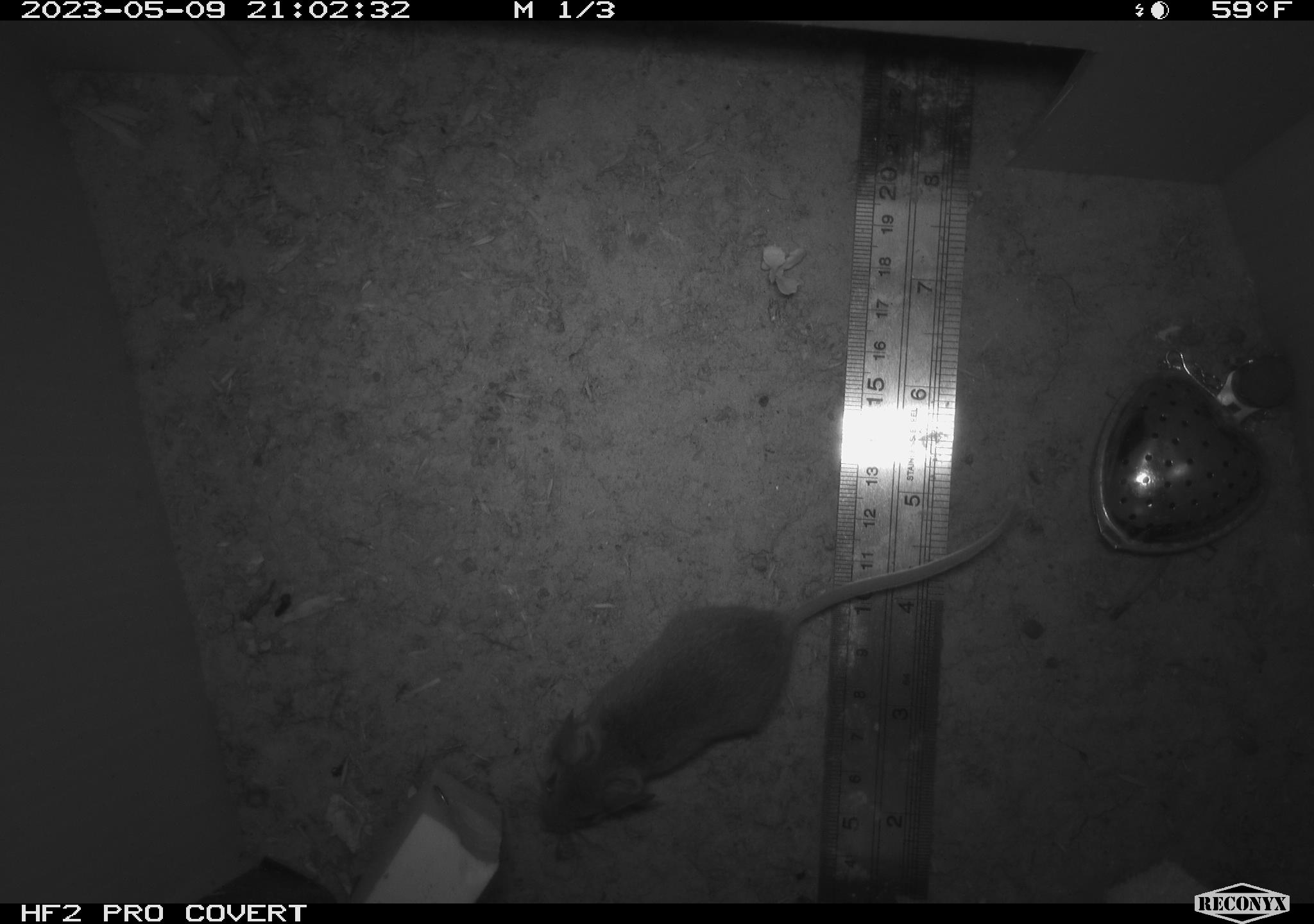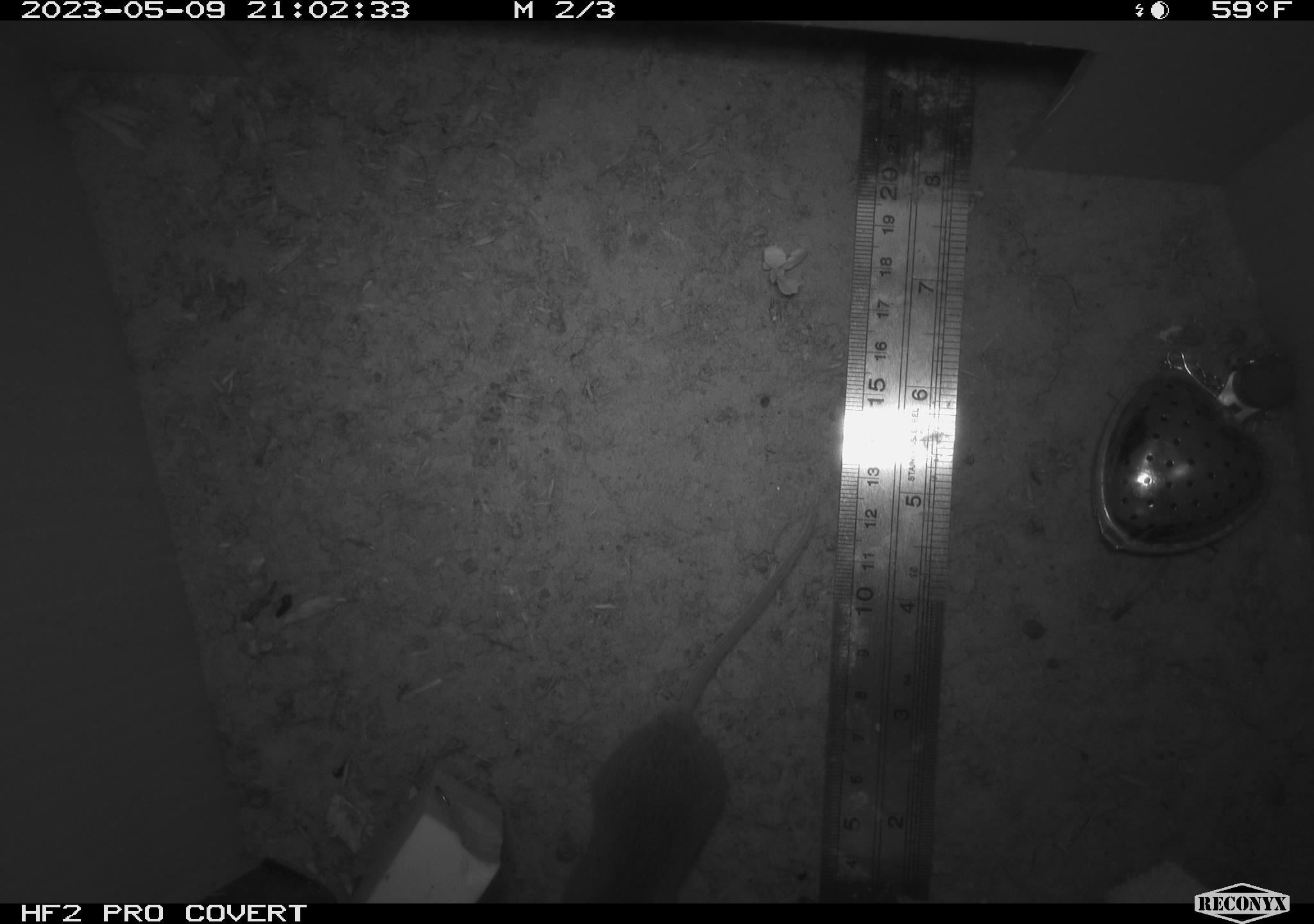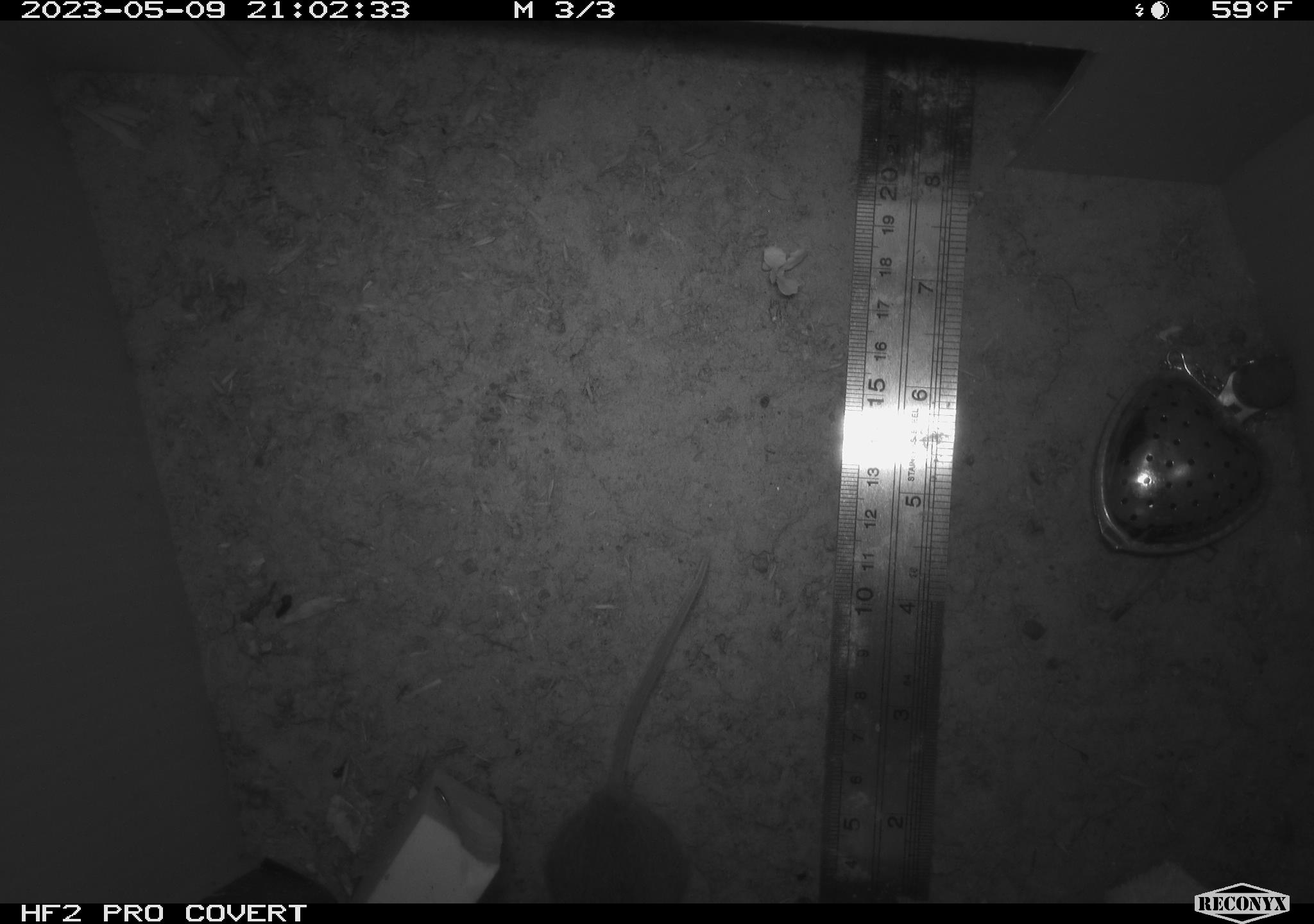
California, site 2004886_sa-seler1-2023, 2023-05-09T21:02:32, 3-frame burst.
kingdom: Animalia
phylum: Chordata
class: Mammalia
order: Rodentia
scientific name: Rodentia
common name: mouse species